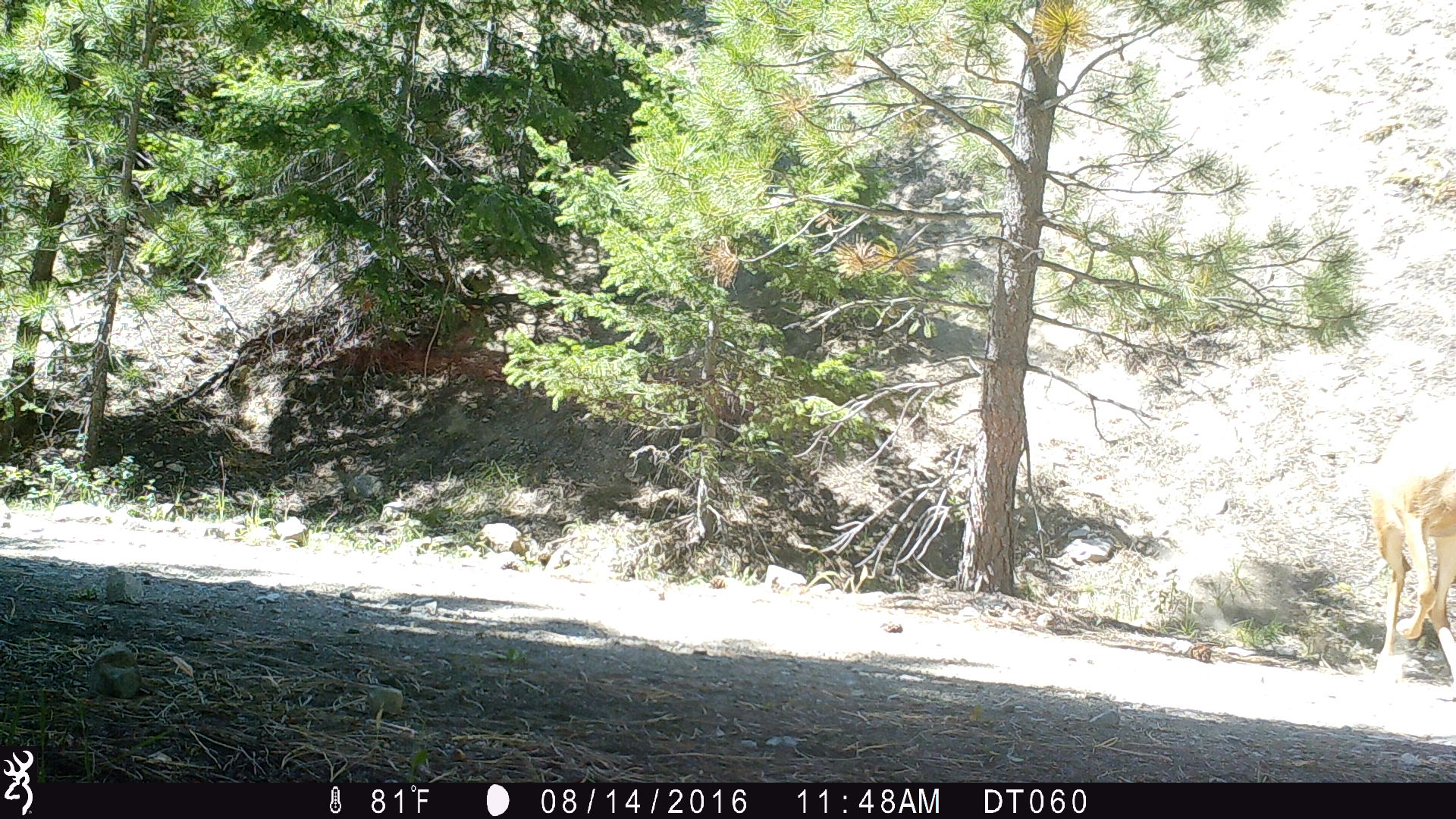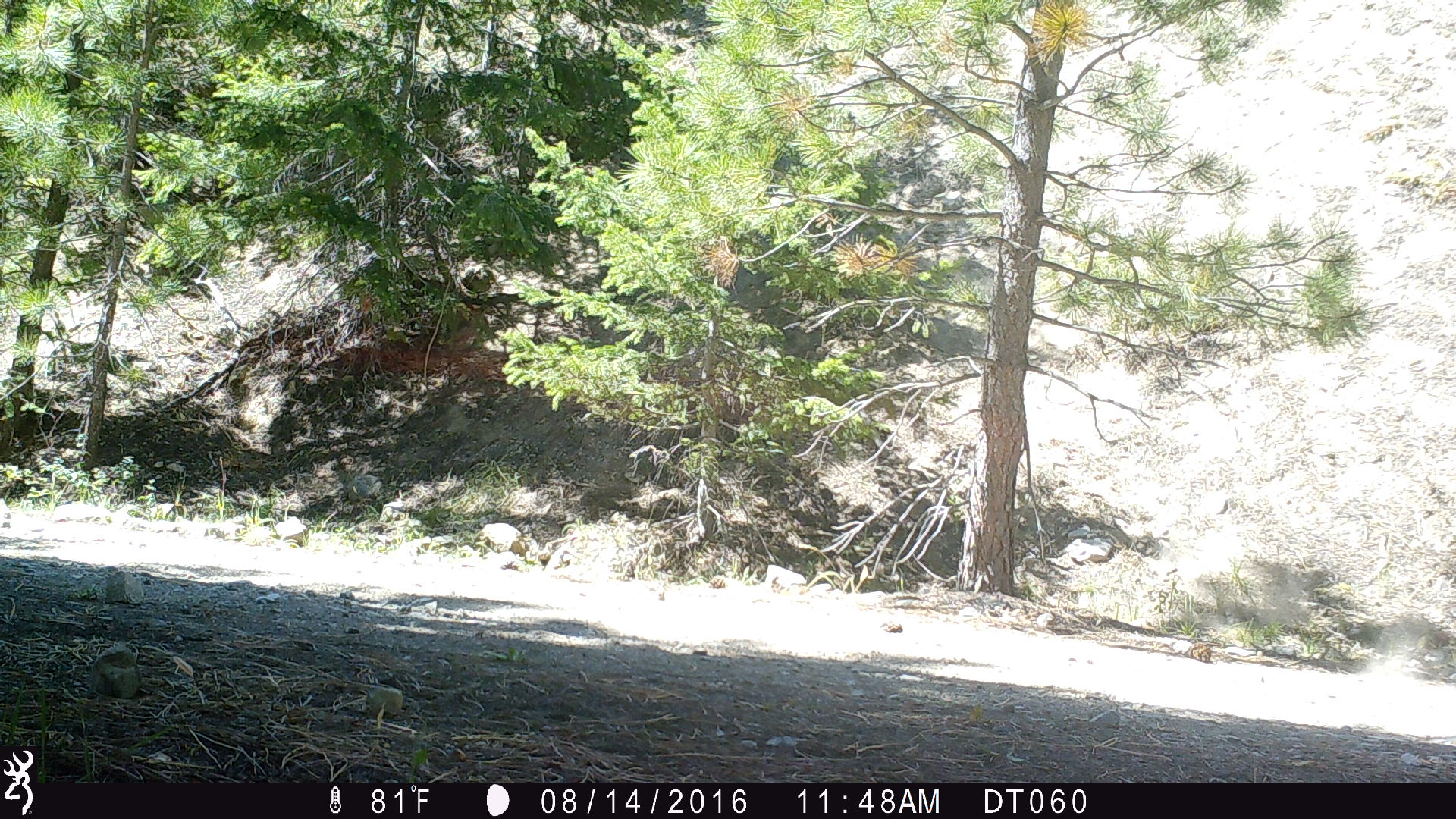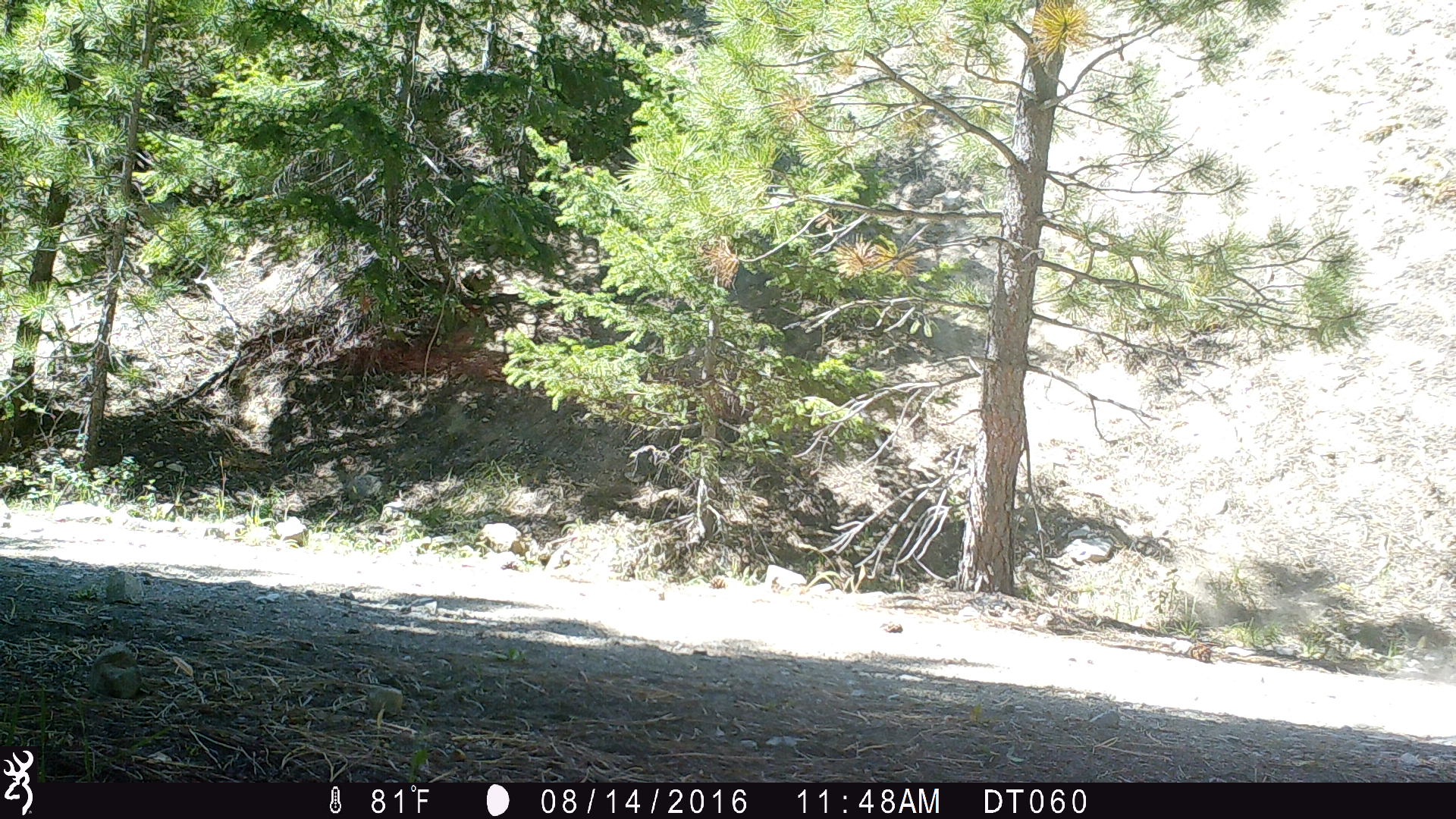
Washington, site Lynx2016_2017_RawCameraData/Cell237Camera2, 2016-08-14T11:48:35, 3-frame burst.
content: unidentified animal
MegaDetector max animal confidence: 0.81